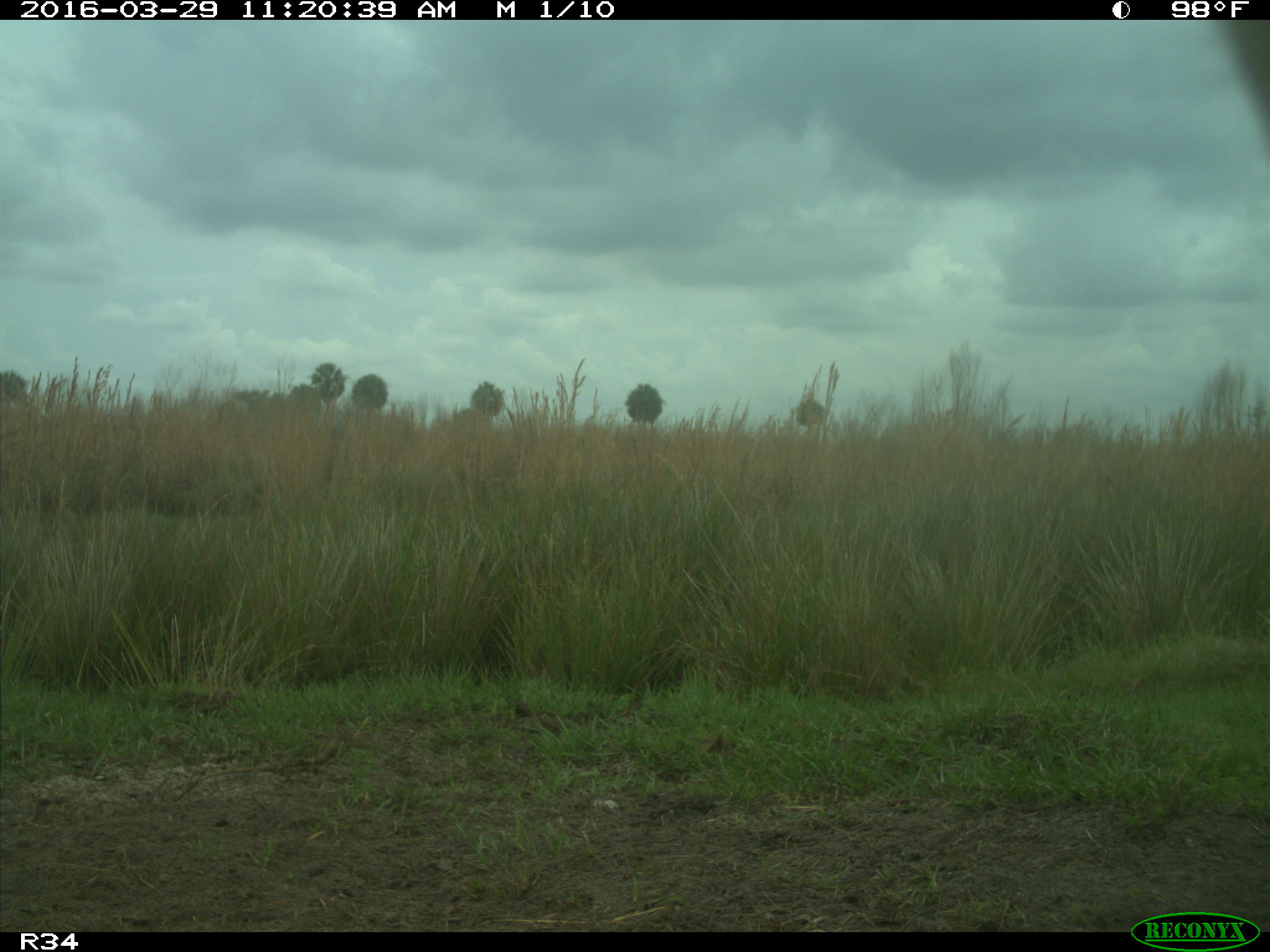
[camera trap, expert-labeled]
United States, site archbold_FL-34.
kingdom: Animalia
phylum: Chordata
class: Mammalia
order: Artiodactyla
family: Bovidae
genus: Bos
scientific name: Bos taurus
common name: domestic cow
Bos taurus (domestic cow).